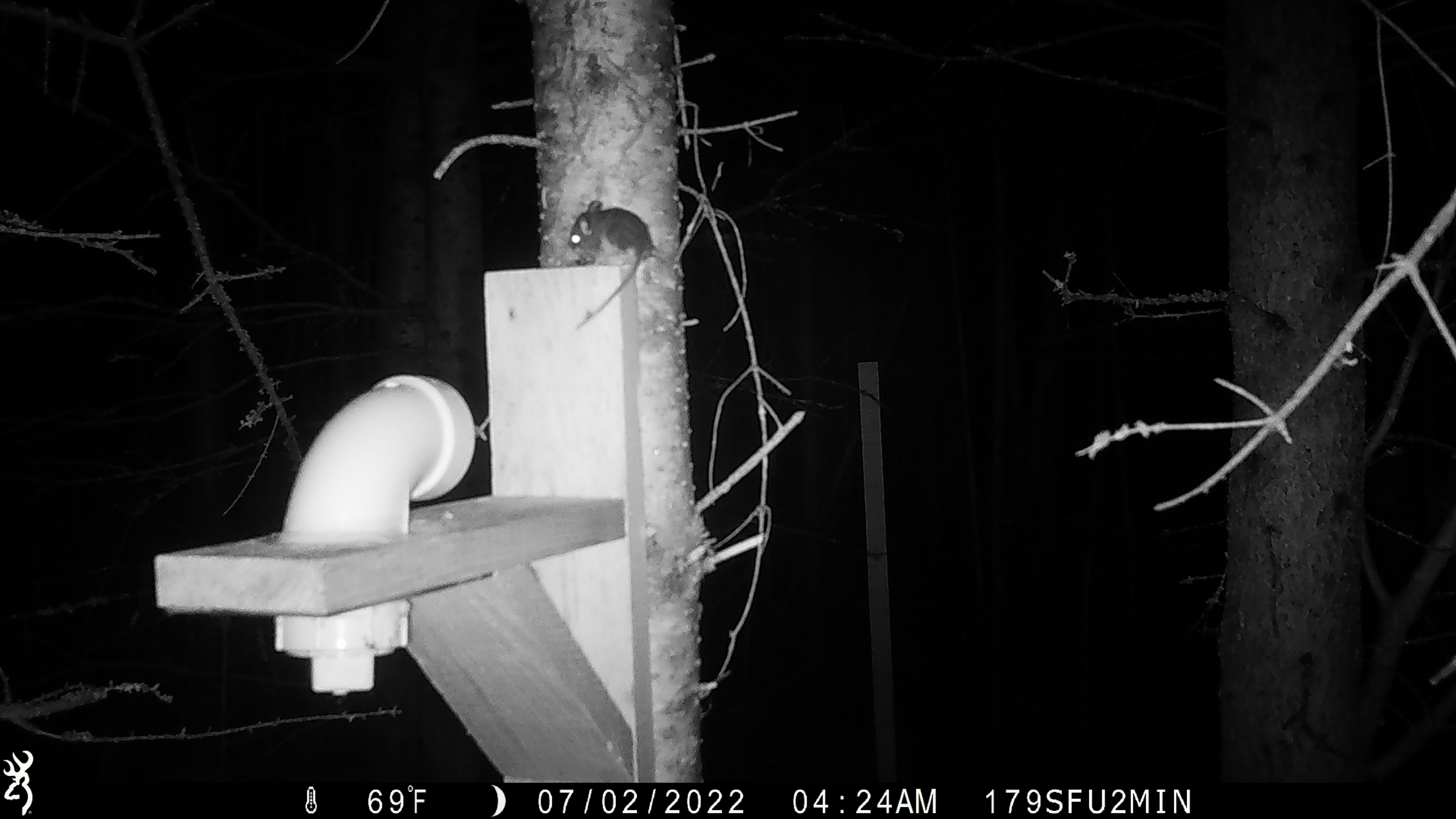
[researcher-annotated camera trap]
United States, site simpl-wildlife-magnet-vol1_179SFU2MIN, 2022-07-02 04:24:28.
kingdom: Animalia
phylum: Chordata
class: Mammalia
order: Rodentia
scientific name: Rodentia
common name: mouse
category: mouse sp.